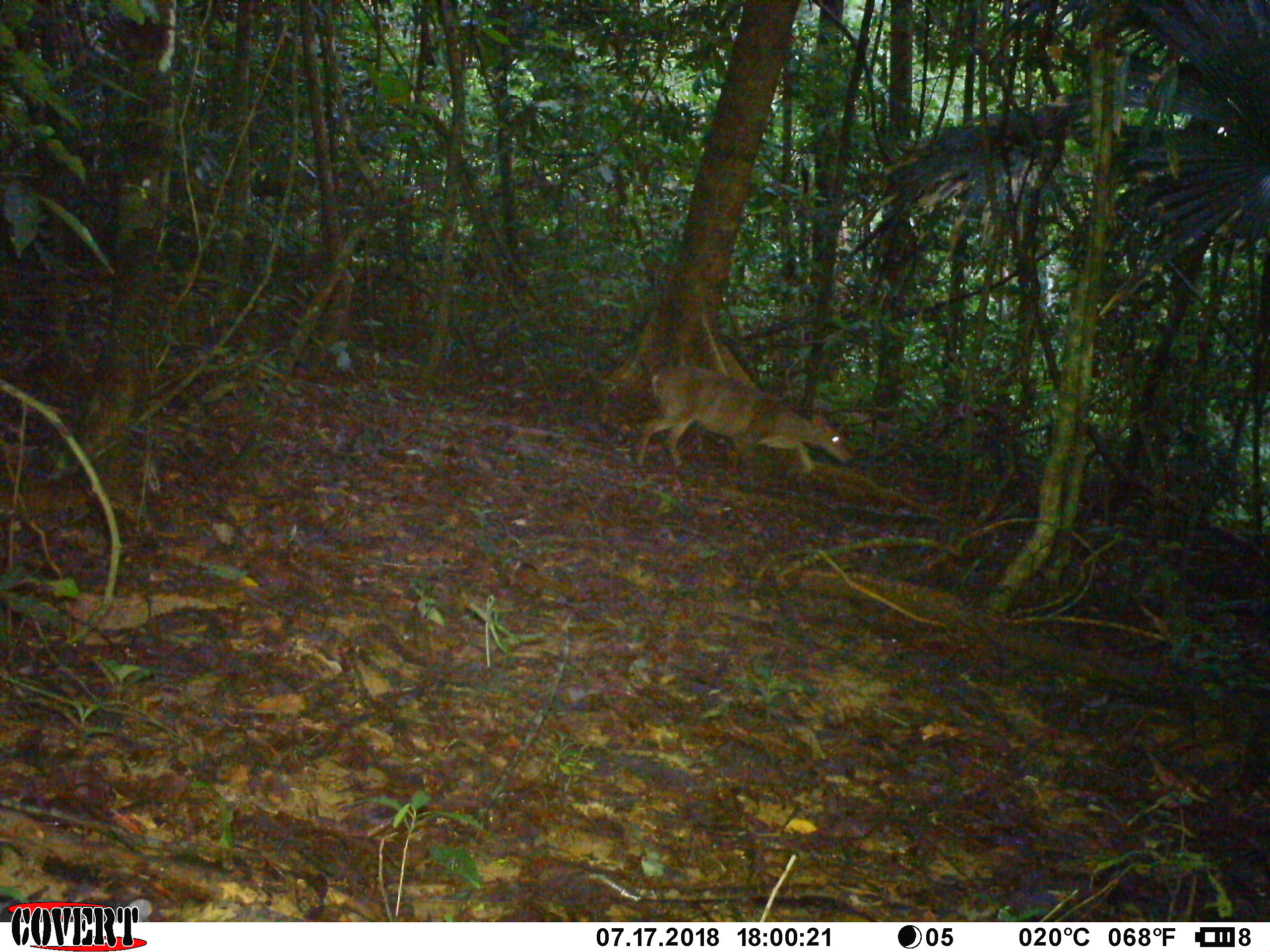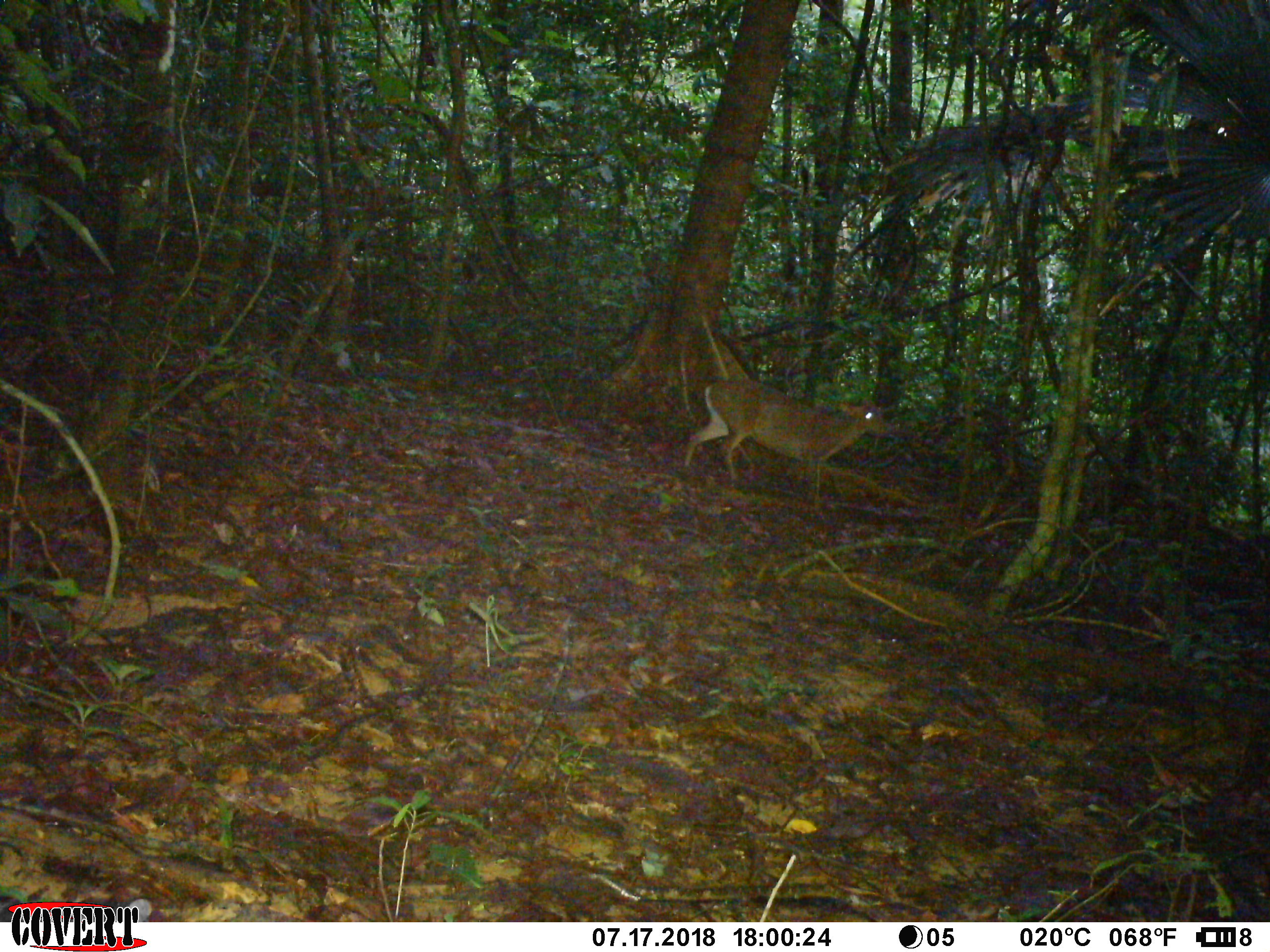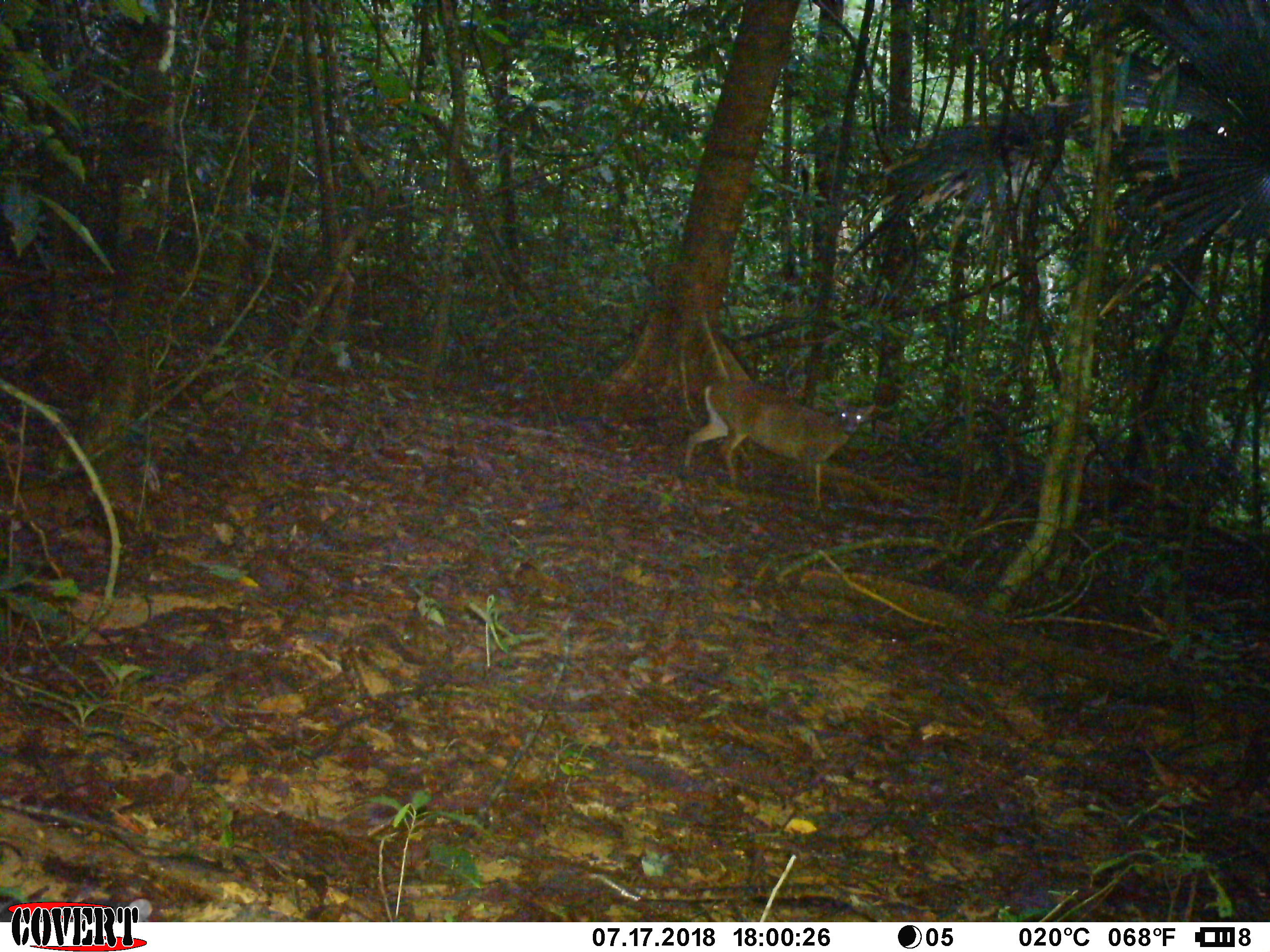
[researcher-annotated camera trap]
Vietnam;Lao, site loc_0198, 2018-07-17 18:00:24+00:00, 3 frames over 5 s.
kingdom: Animalia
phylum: Chordata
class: Mammalia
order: Artiodactyla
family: Cervidae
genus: Muntiacus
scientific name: Muntiacus vuquangensis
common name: large-antlered muntjac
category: large antlered muntjac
Large antlered muntjac (large-antlered muntjac) (Muntiacus vuquangensis). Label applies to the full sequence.